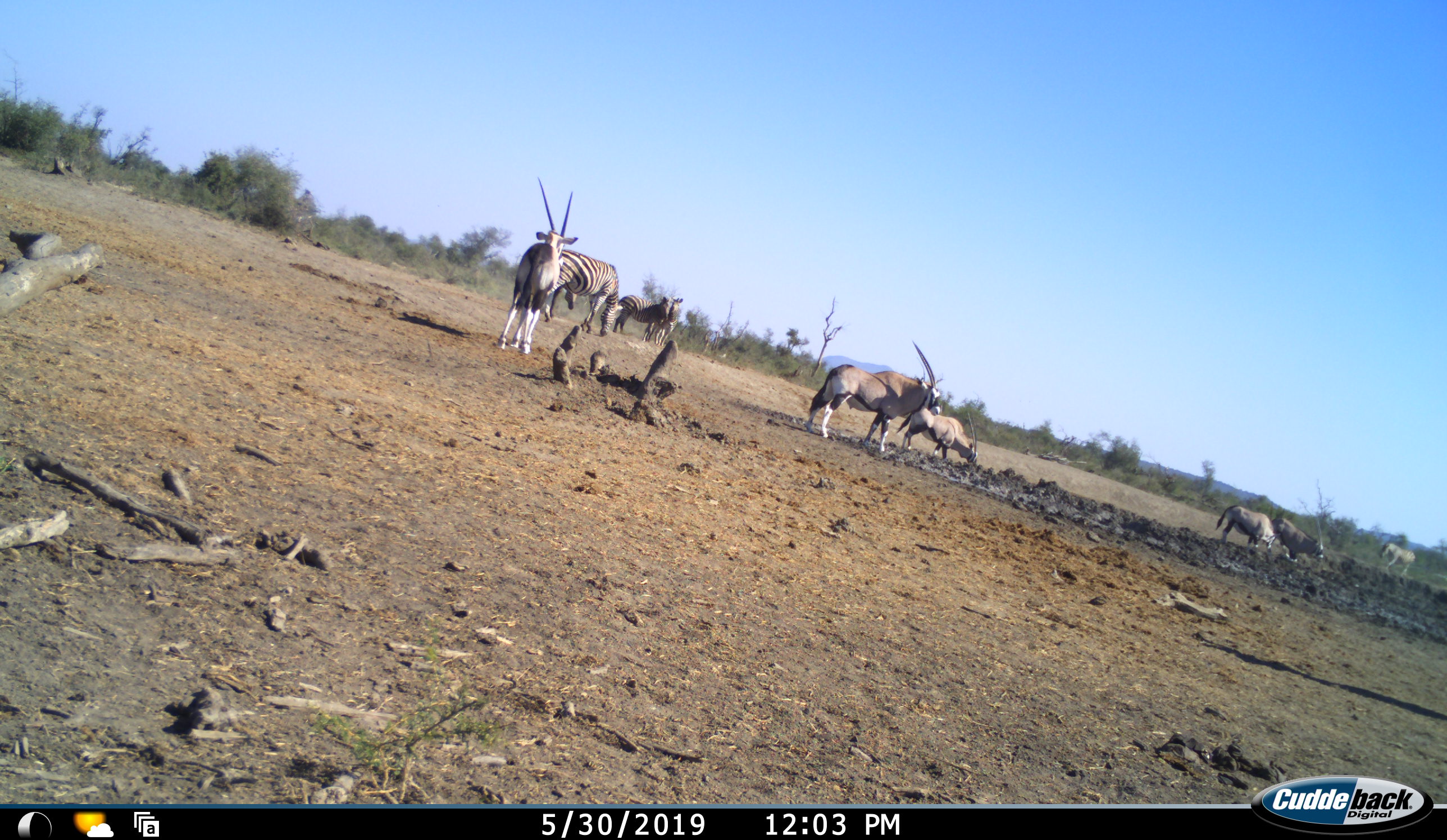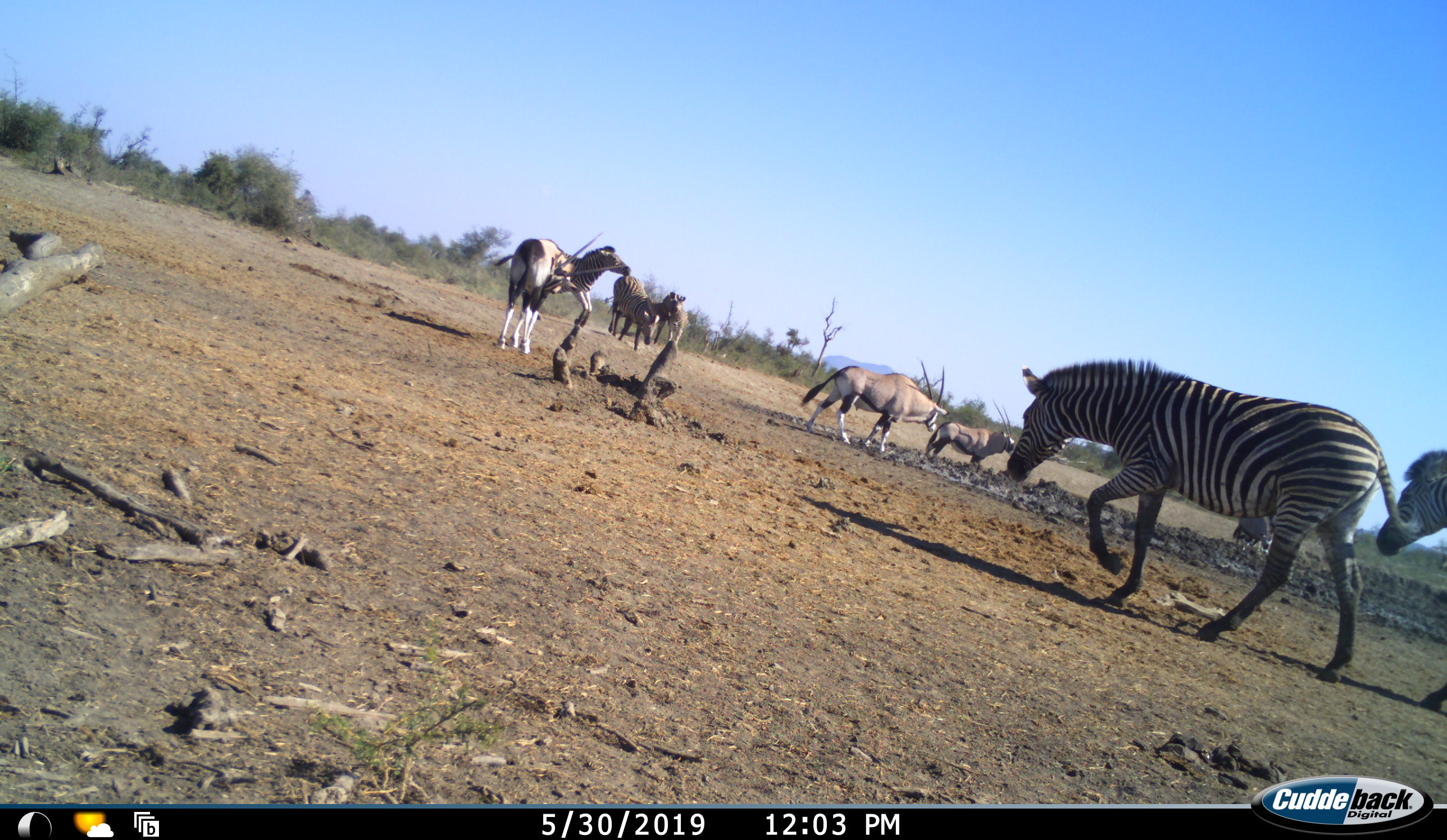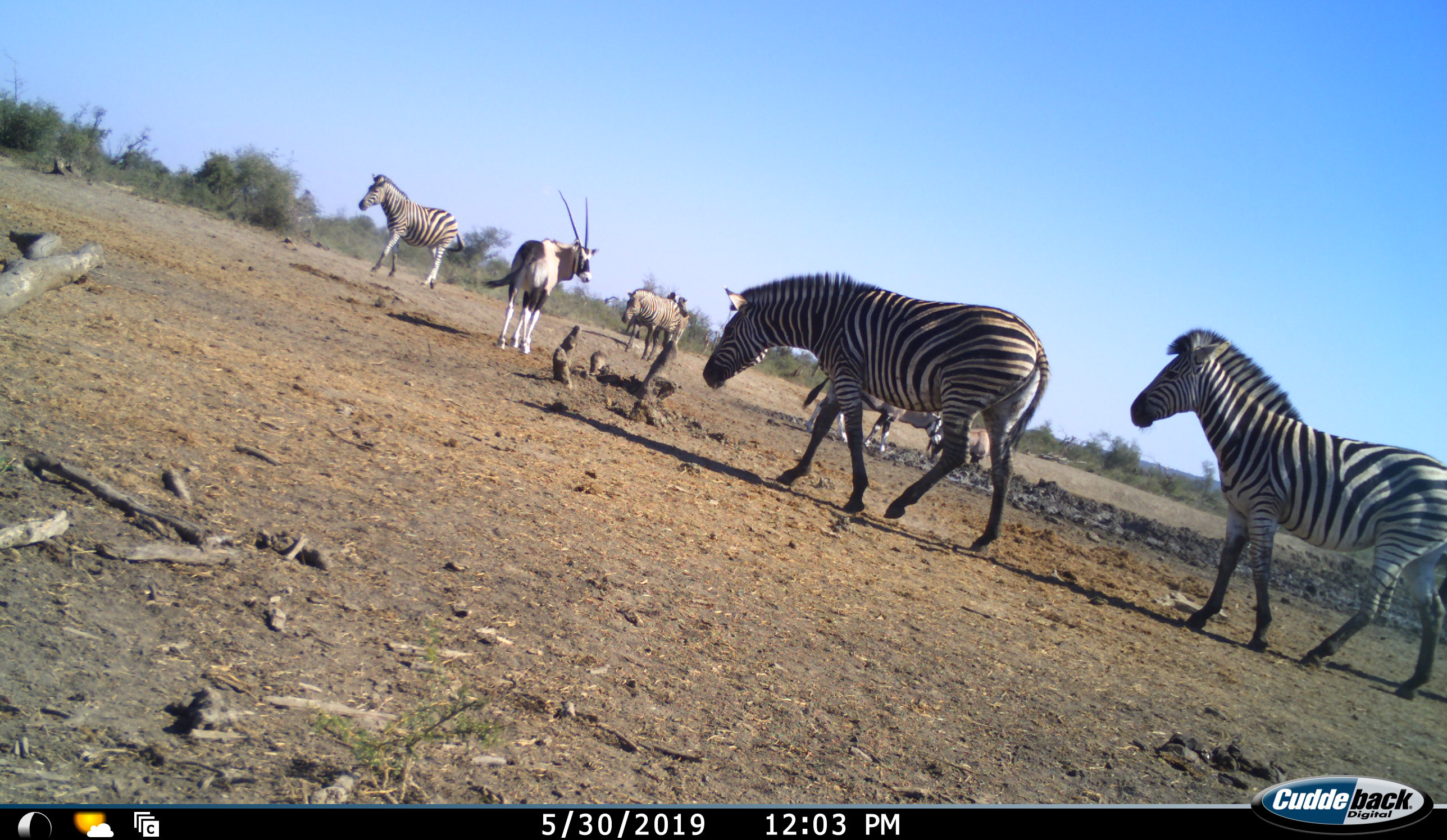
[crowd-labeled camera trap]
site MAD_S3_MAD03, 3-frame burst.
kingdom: Animalia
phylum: Chordata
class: Mammalia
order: Artiodactyla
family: Bovidae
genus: Oryx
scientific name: Oryx gazella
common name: gemsbok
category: oryx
Oryx (gemsbok) (Oryx gazella), count 5. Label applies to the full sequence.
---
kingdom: Animalia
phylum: Chordata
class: Mammalia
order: Perissodactyla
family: Equidae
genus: Equus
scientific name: Equus quagga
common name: plains zebra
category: zebraplains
Zebraplains (plains zebra) (Equus quagga), count 4. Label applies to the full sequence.